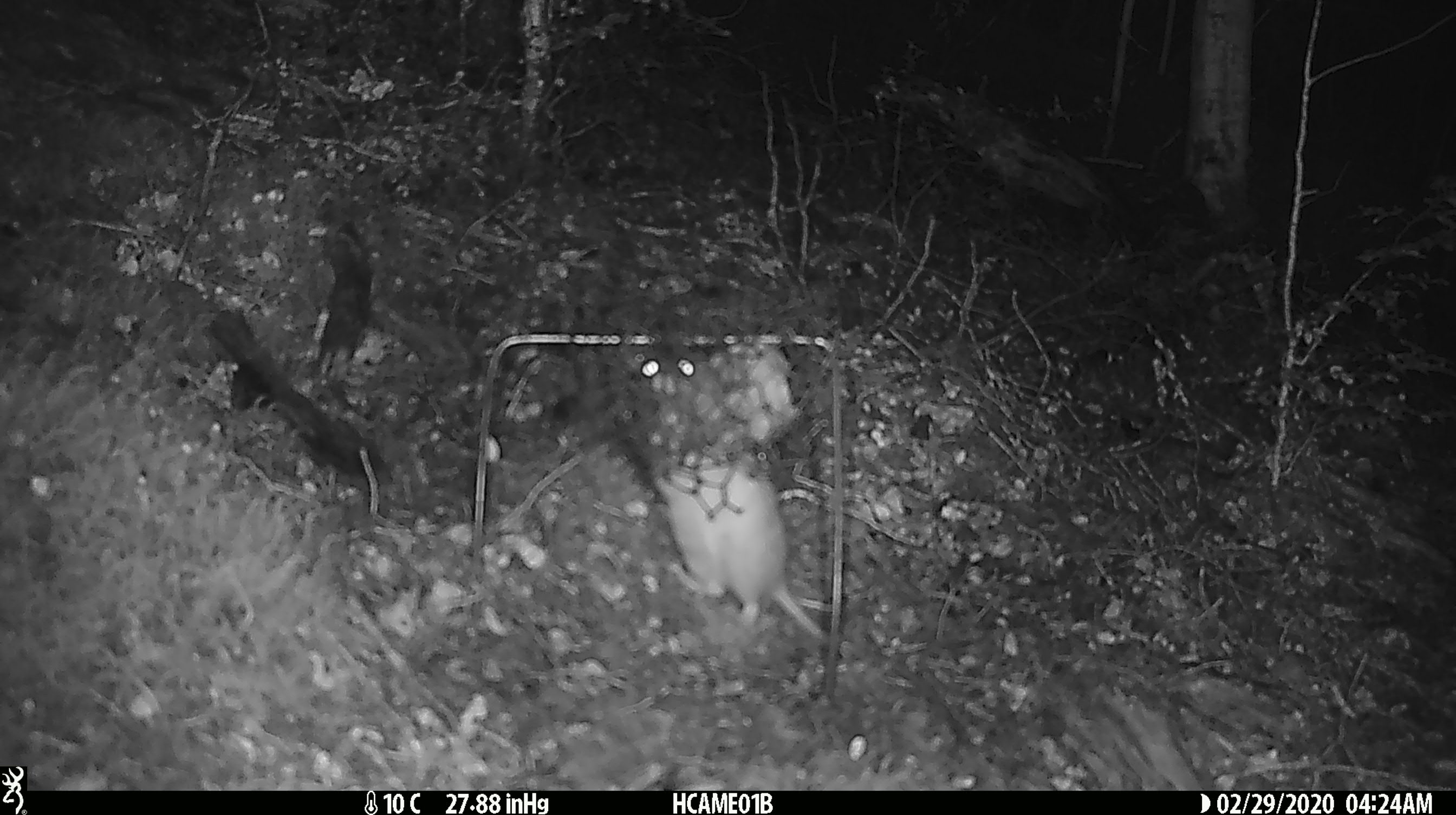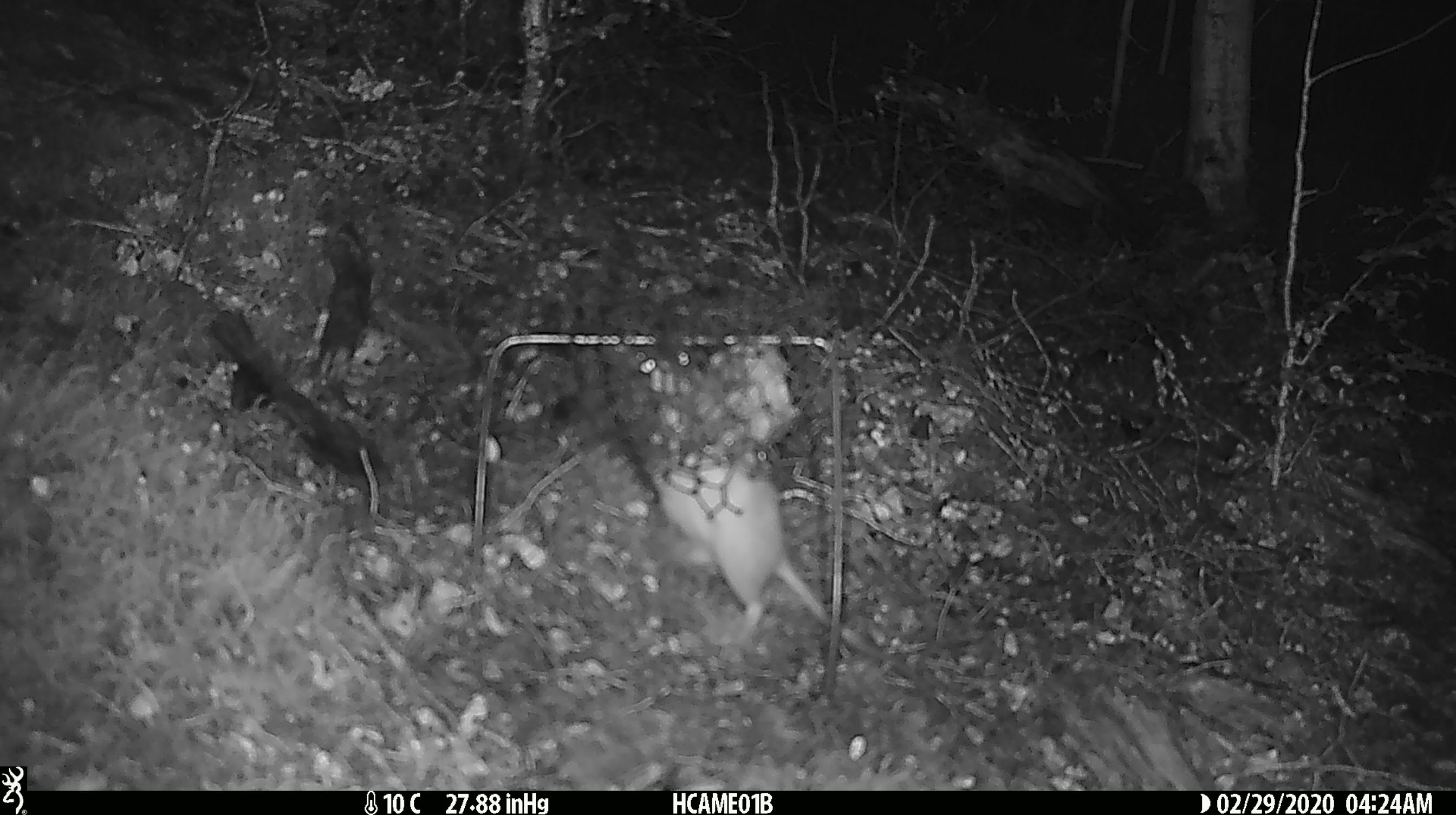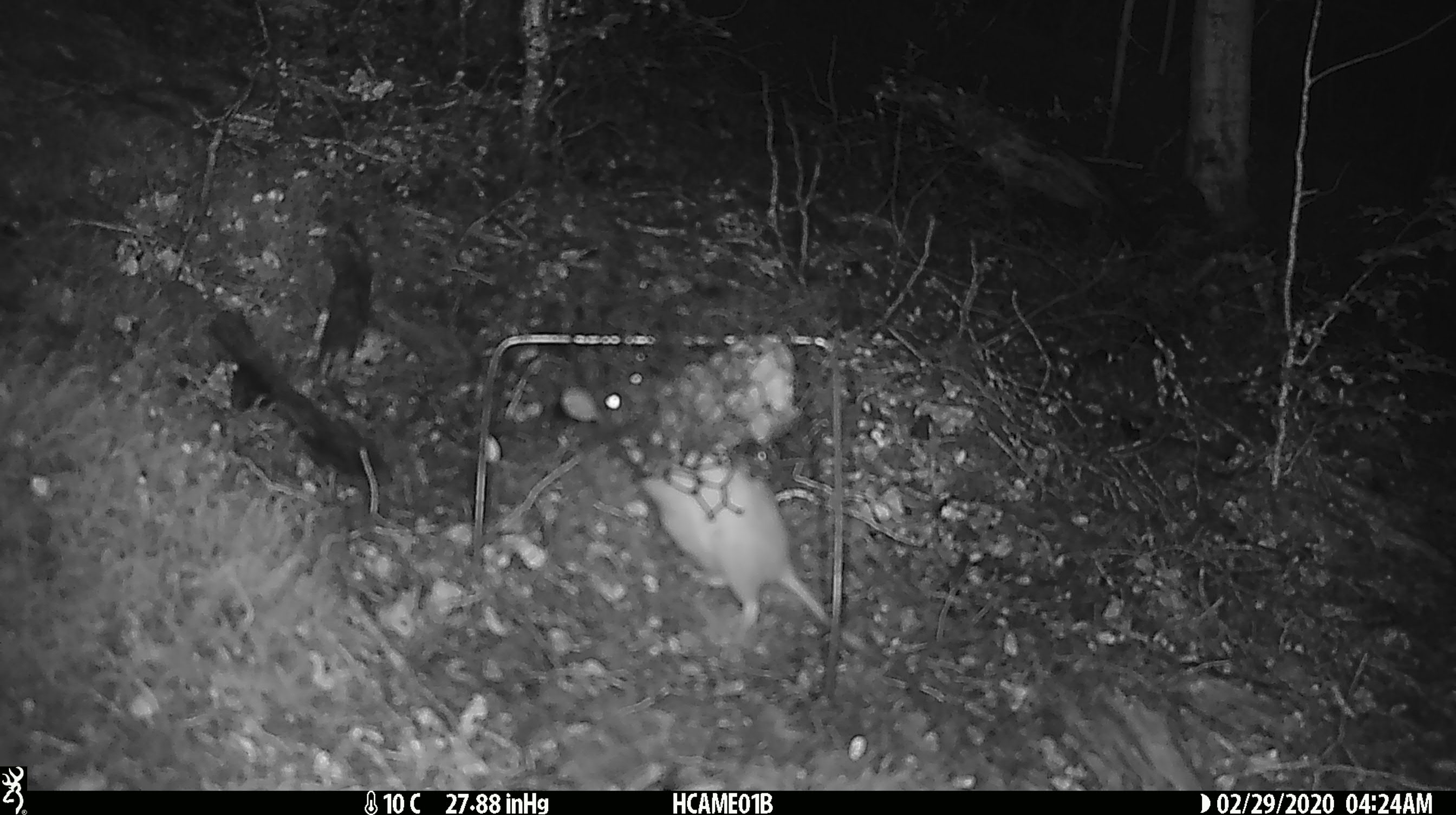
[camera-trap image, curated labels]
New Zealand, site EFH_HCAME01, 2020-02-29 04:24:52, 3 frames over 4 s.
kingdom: Animalia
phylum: Chordata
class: Mammalia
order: Rodentia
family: Muridae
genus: Rattus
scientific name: Rattus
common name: rat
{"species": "rat (Rattus)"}